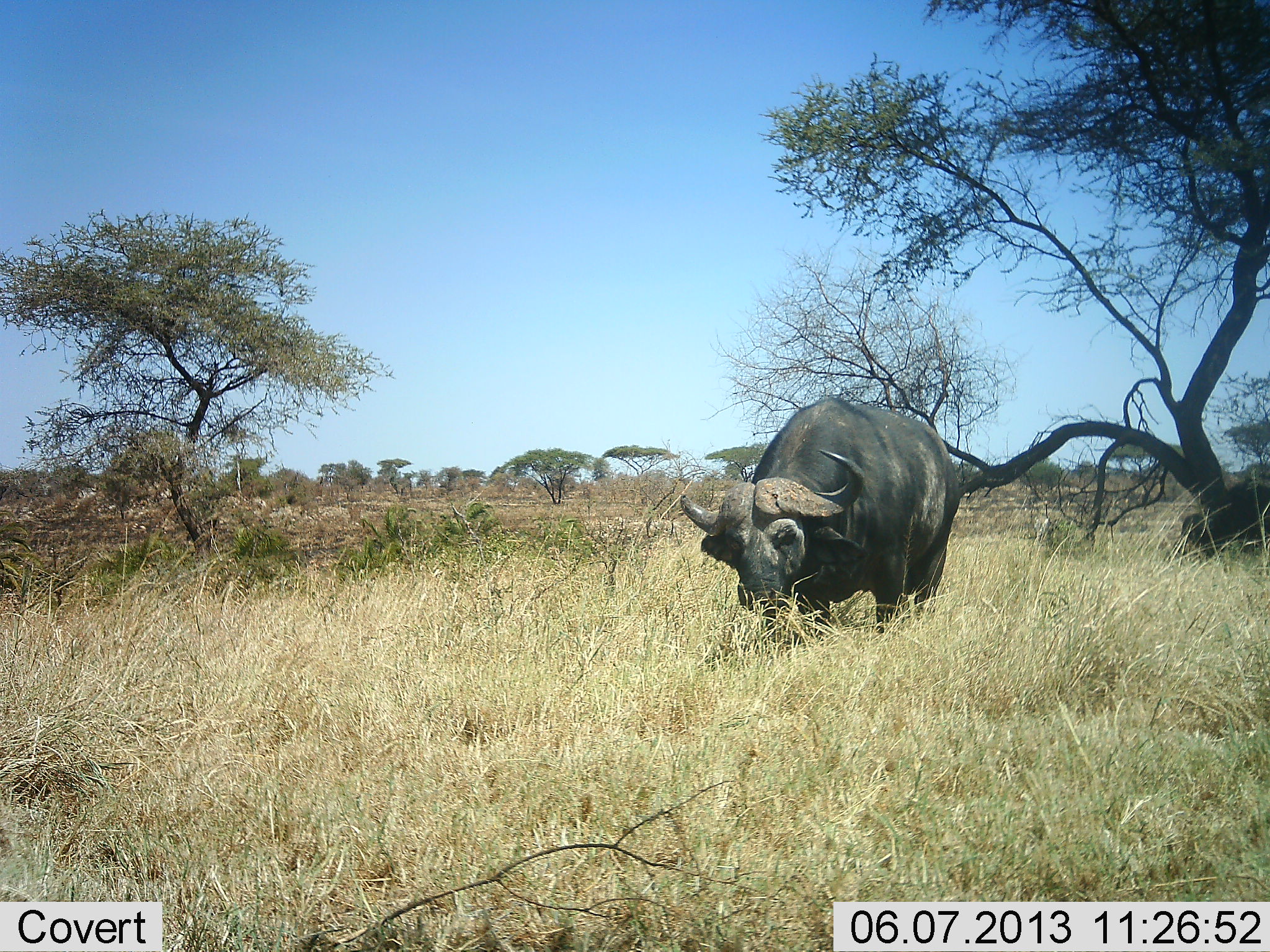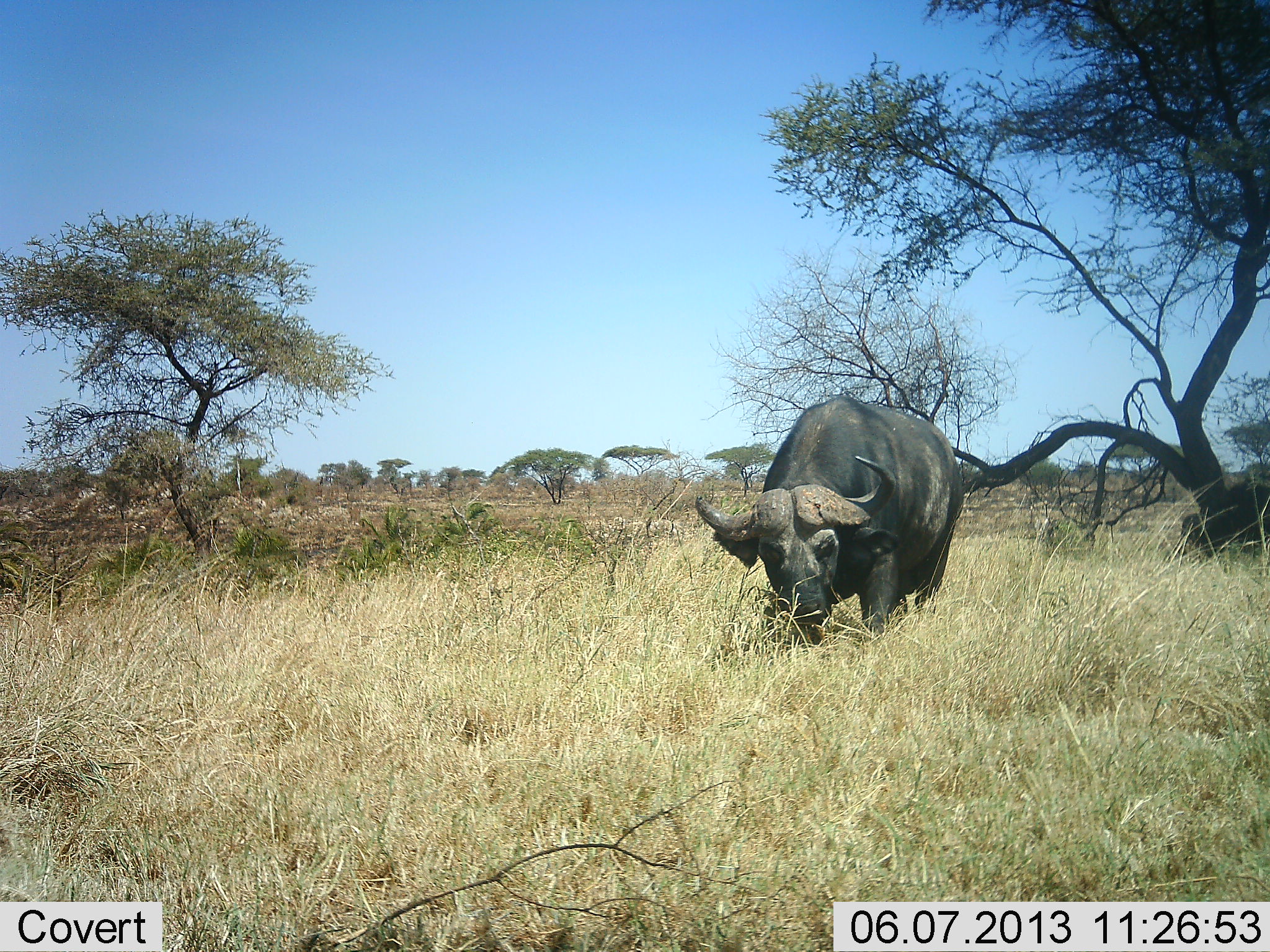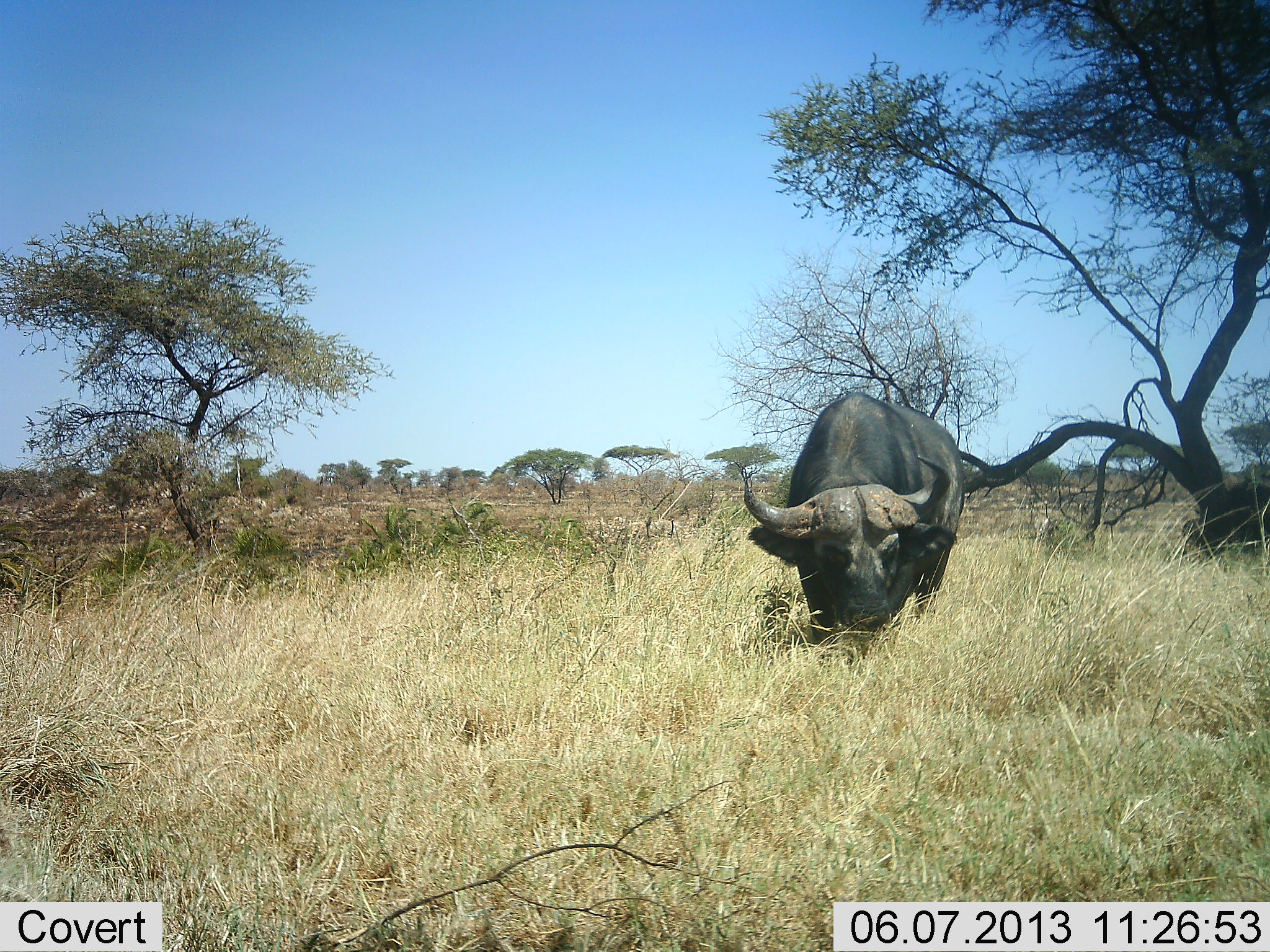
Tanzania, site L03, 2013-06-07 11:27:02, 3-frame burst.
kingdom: Animalia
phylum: Chordata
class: Mammalia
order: Artiodactyla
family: Bovidae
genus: Syncerus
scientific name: Syncerus caffer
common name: cape buffalo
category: buffalo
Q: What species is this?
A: Buffalo (cape buffalo) (Syncerus caffer).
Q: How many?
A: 1.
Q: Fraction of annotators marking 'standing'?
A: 60%.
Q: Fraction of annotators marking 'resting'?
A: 0%.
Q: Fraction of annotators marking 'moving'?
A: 0%.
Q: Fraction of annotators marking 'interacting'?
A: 0%.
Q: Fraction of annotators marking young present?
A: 0%.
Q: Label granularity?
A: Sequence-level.